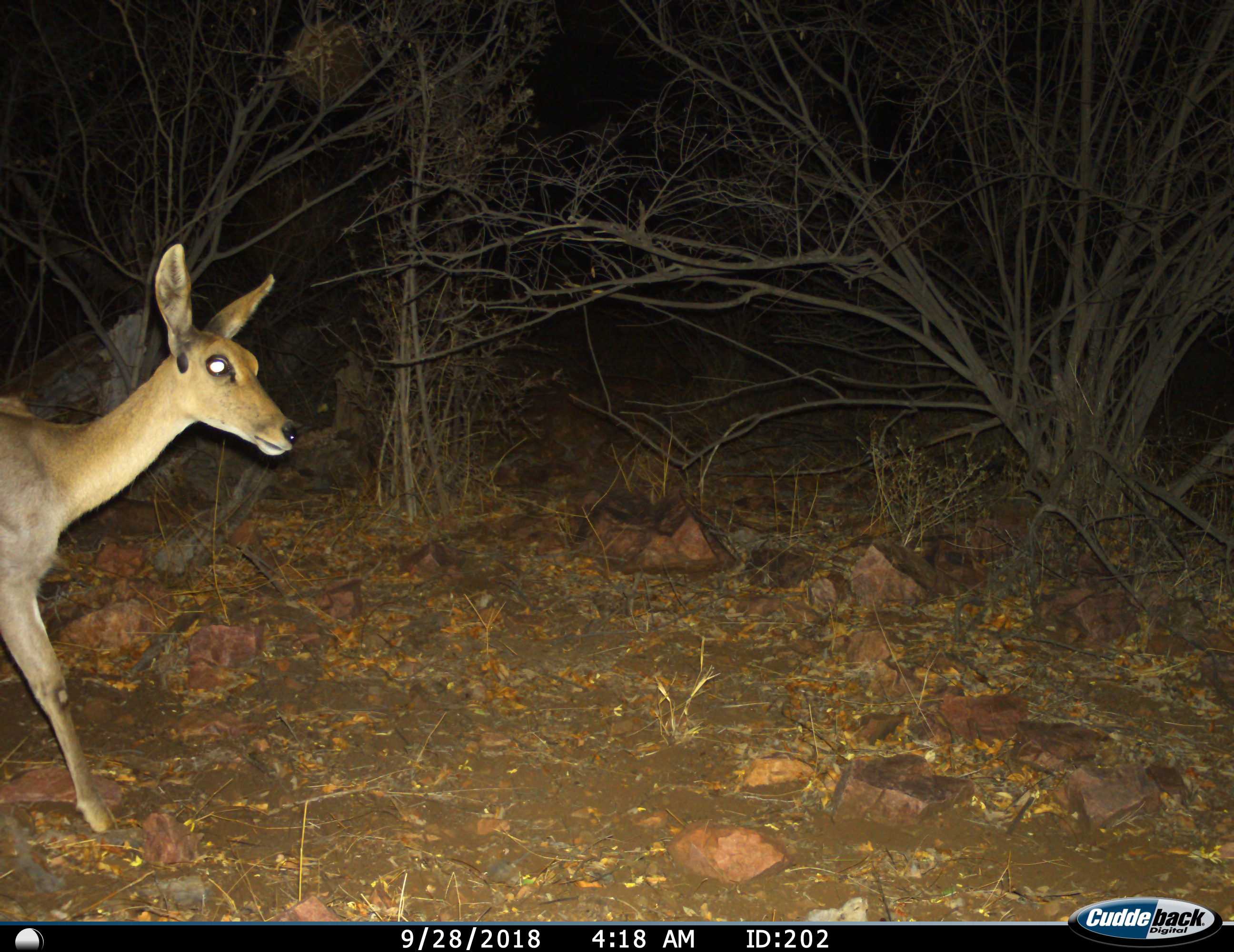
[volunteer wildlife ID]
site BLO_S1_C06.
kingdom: Animalia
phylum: Chordata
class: Mammalia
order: Artiodactyla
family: Bovidae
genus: Aepyceros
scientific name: Aepyceros melampus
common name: impala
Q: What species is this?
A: Impala (Aepyceros melampus).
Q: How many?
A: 1.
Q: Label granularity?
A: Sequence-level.